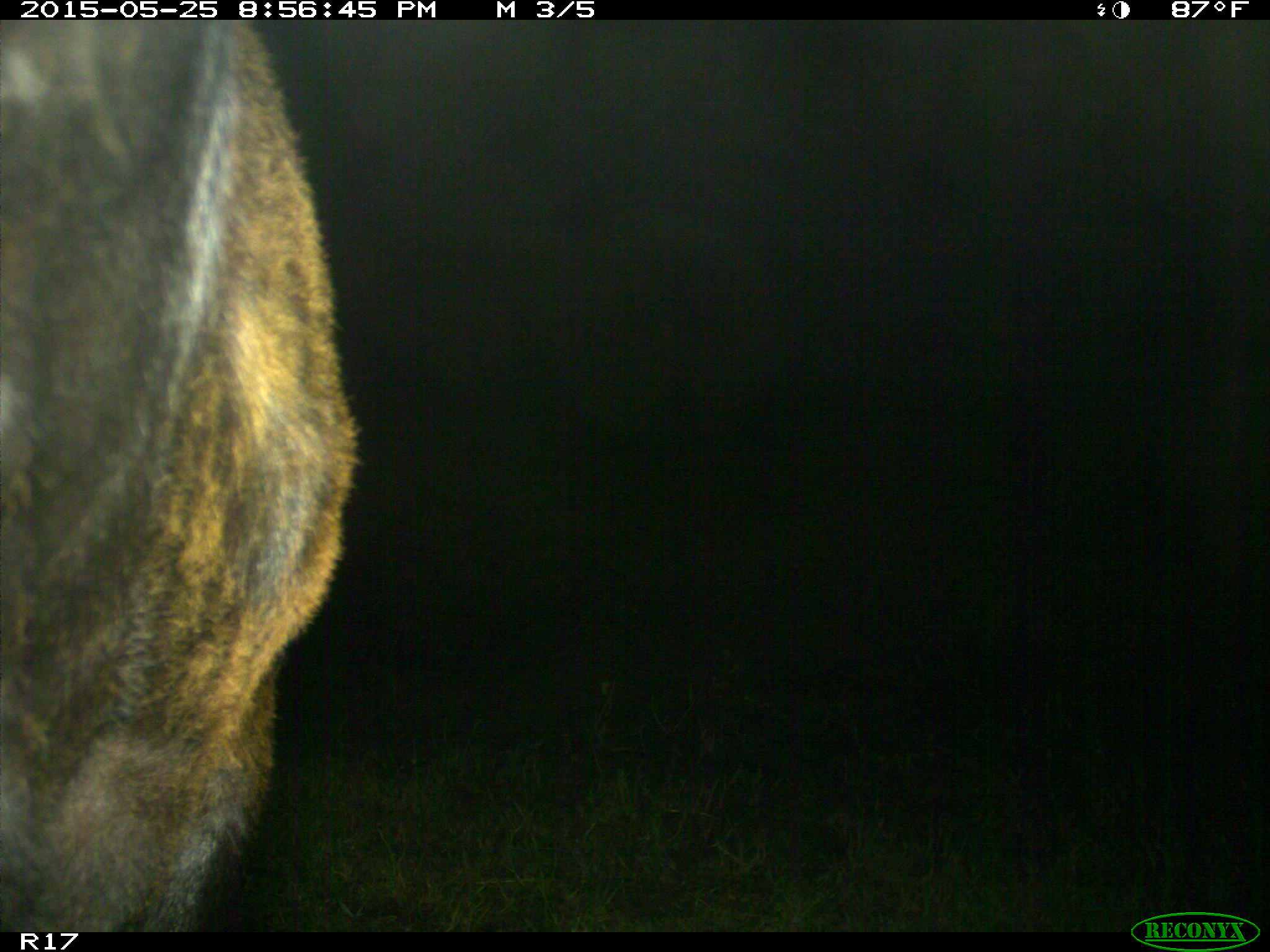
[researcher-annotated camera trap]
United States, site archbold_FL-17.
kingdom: Animalia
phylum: Chordata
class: Mammalia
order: Artiodactyla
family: Bovidae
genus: Bos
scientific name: Bos taurus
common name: domestic cow